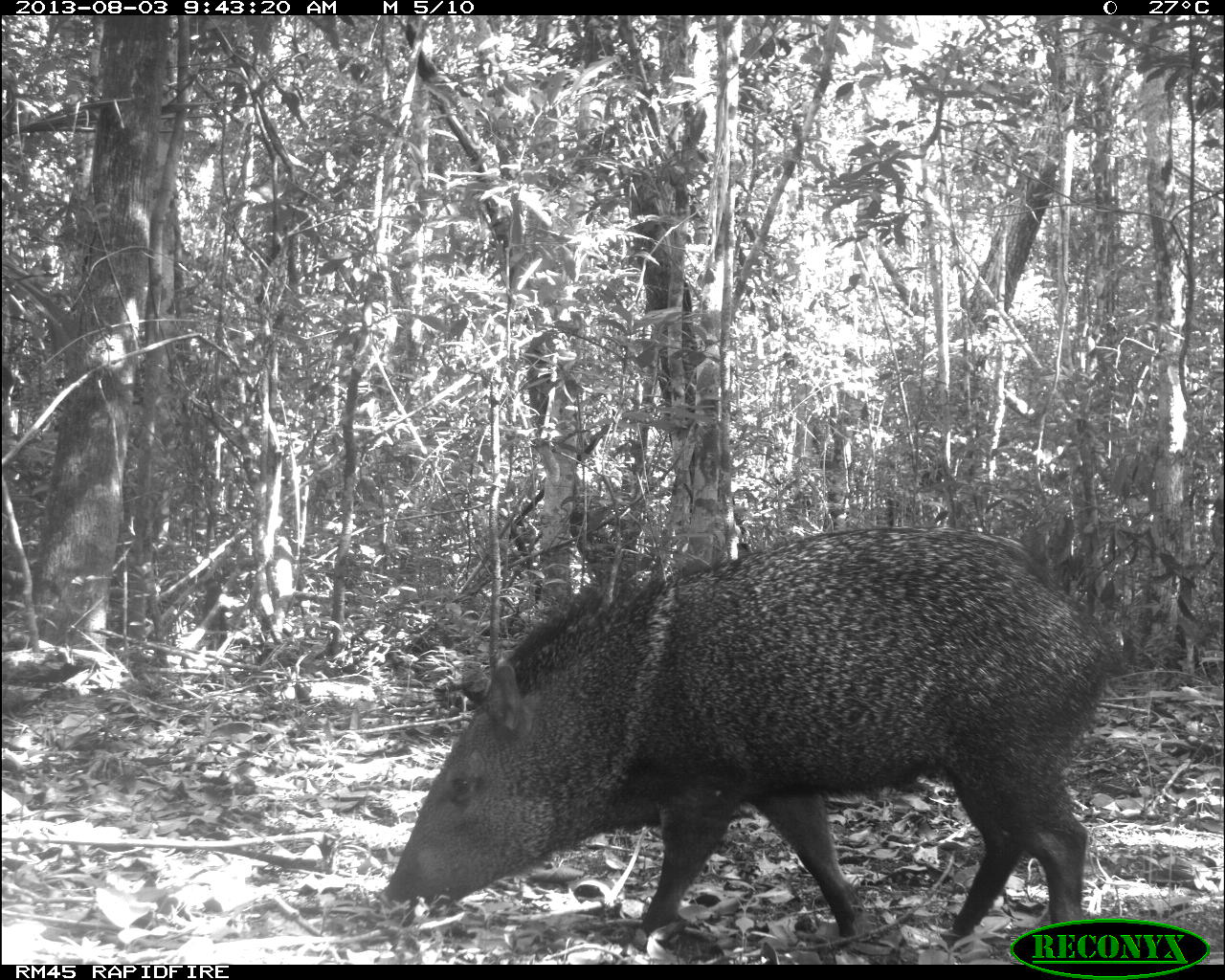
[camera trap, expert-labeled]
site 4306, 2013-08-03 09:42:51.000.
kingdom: Animalia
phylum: Chordata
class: Mammalia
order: Artiodactyla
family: Tayassuidae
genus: Pecari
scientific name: Pecari tajacu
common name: collared peccary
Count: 1.